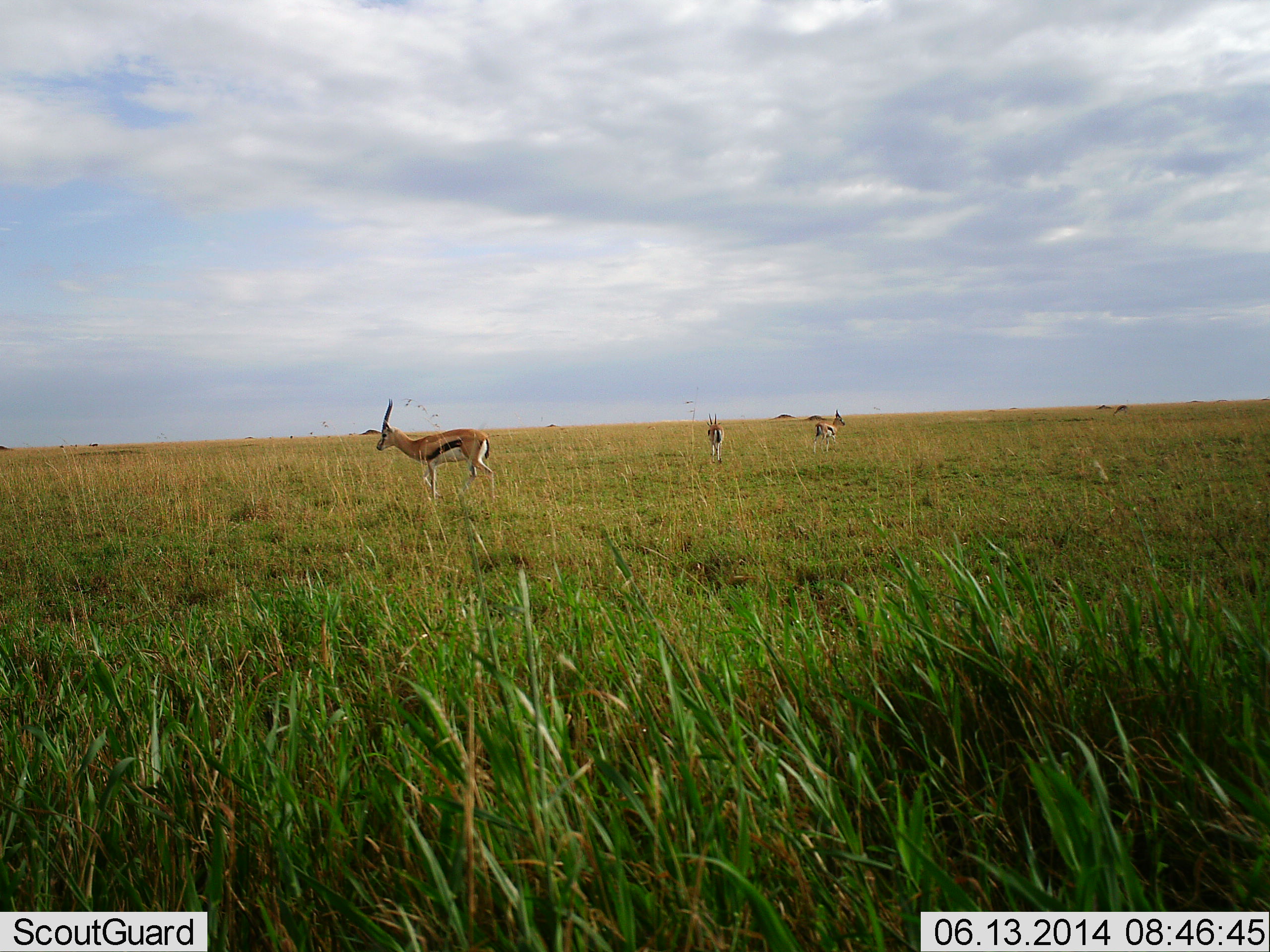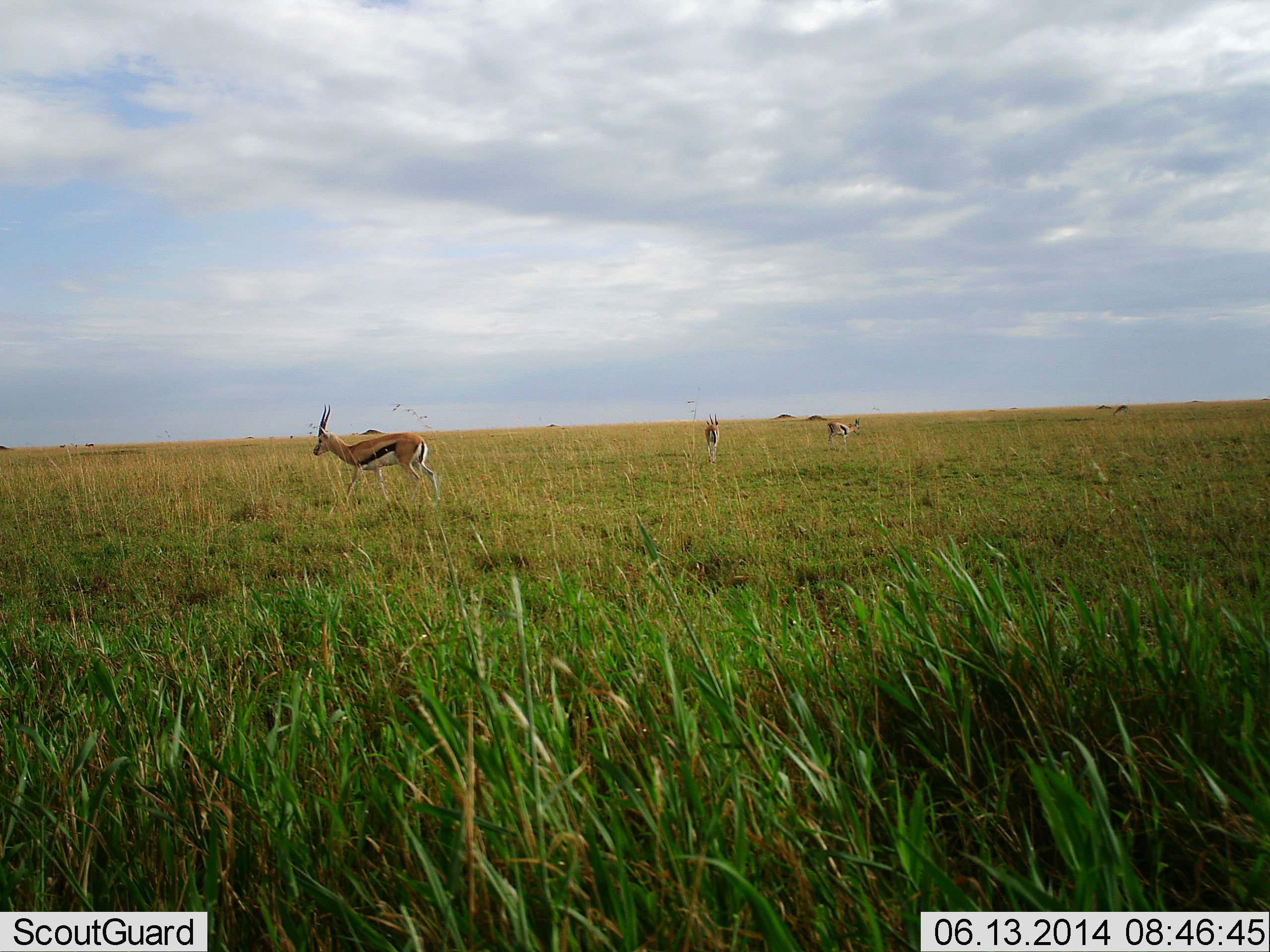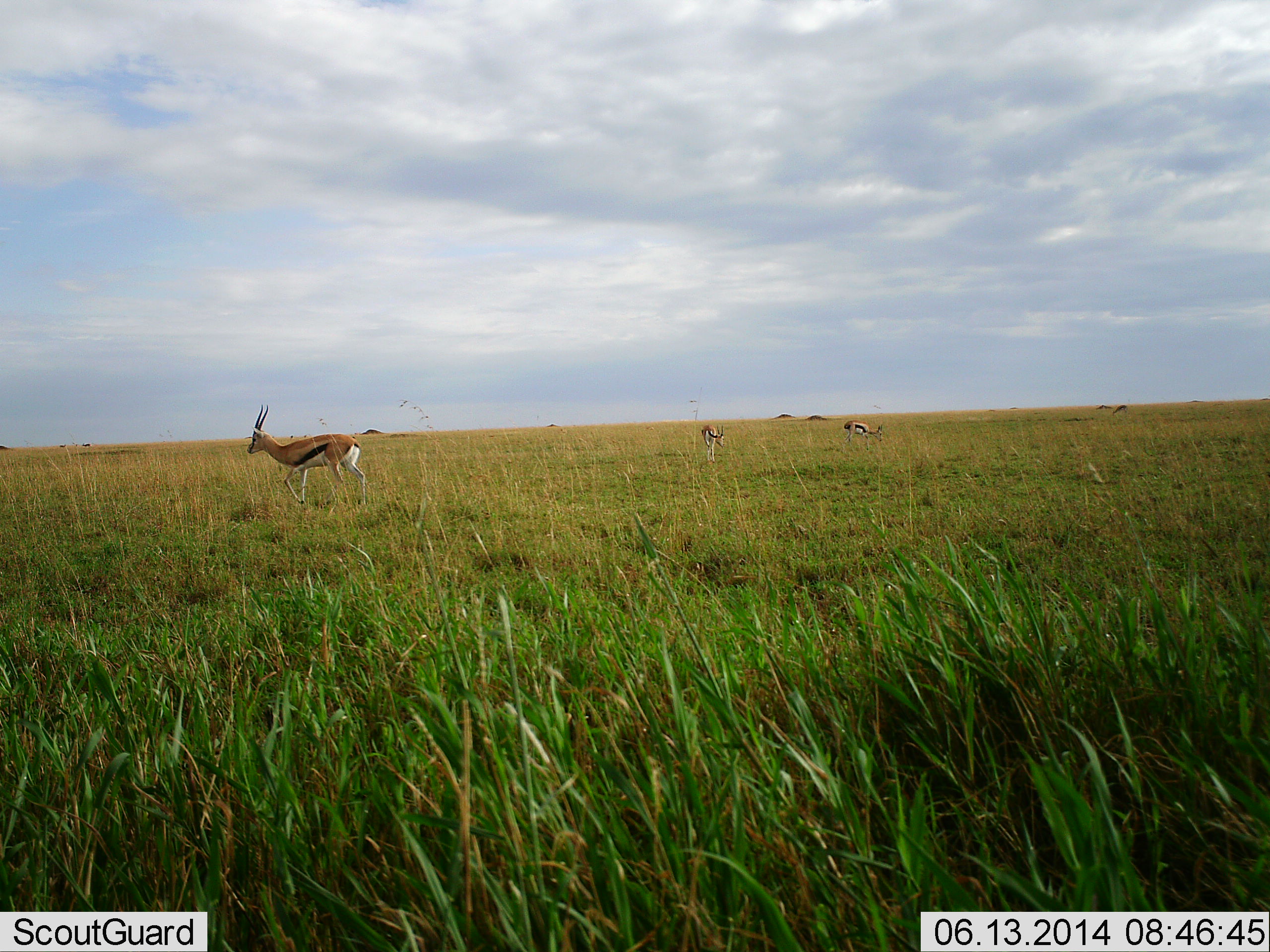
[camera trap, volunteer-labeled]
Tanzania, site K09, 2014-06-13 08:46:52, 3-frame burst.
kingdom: Animalia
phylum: Chordata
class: Mammalia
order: Artiodactyla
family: Bovidae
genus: Eudorcas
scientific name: Eudorcas thomsonii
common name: thomson's gazelle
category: gazellethomsons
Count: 3.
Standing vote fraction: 50%.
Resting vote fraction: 0%.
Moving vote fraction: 90%.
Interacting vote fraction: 10%.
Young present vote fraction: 0%.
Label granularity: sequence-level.